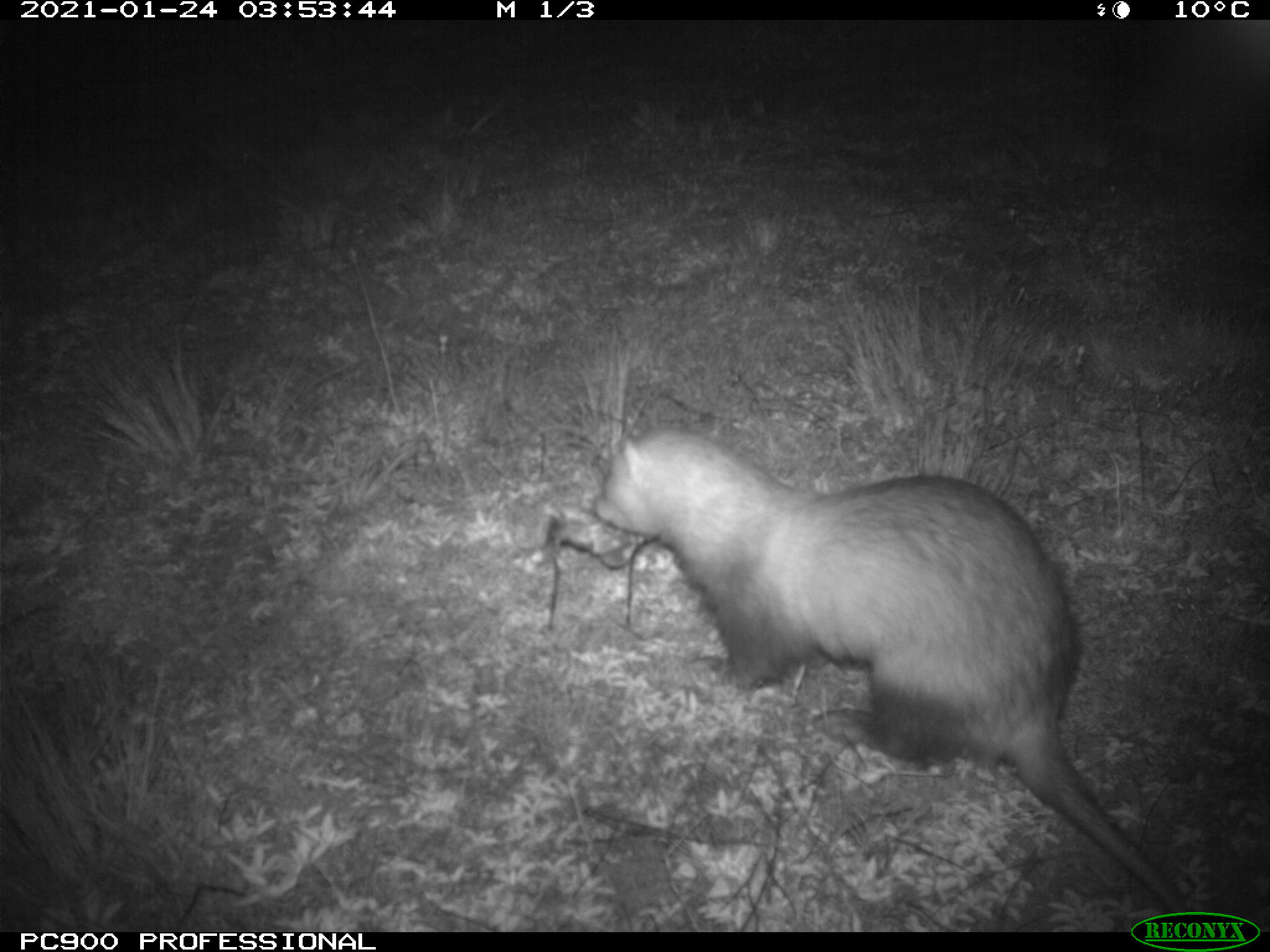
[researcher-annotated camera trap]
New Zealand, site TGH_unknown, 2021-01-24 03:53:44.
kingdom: Animalia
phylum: Chordata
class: Mammalia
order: Carnivora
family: Mustelidae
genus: Mustela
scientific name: Mustela furo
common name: ferret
Ferret (Mustela furo).